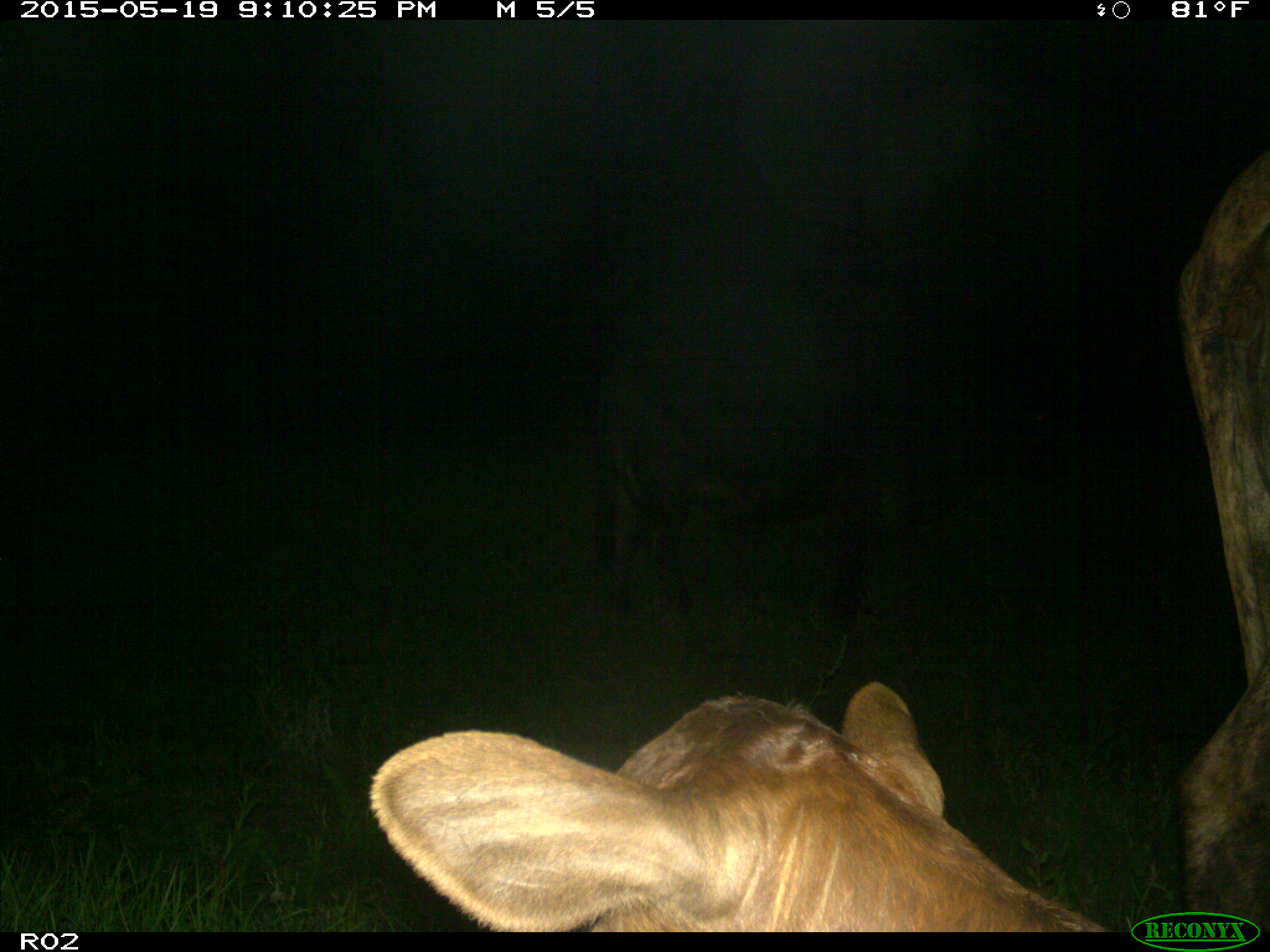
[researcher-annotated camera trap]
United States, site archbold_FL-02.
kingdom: Animalia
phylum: Chordata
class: Mammalia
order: Artiodactyla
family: Bovidae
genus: Bos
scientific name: Bos taurus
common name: domestic cow